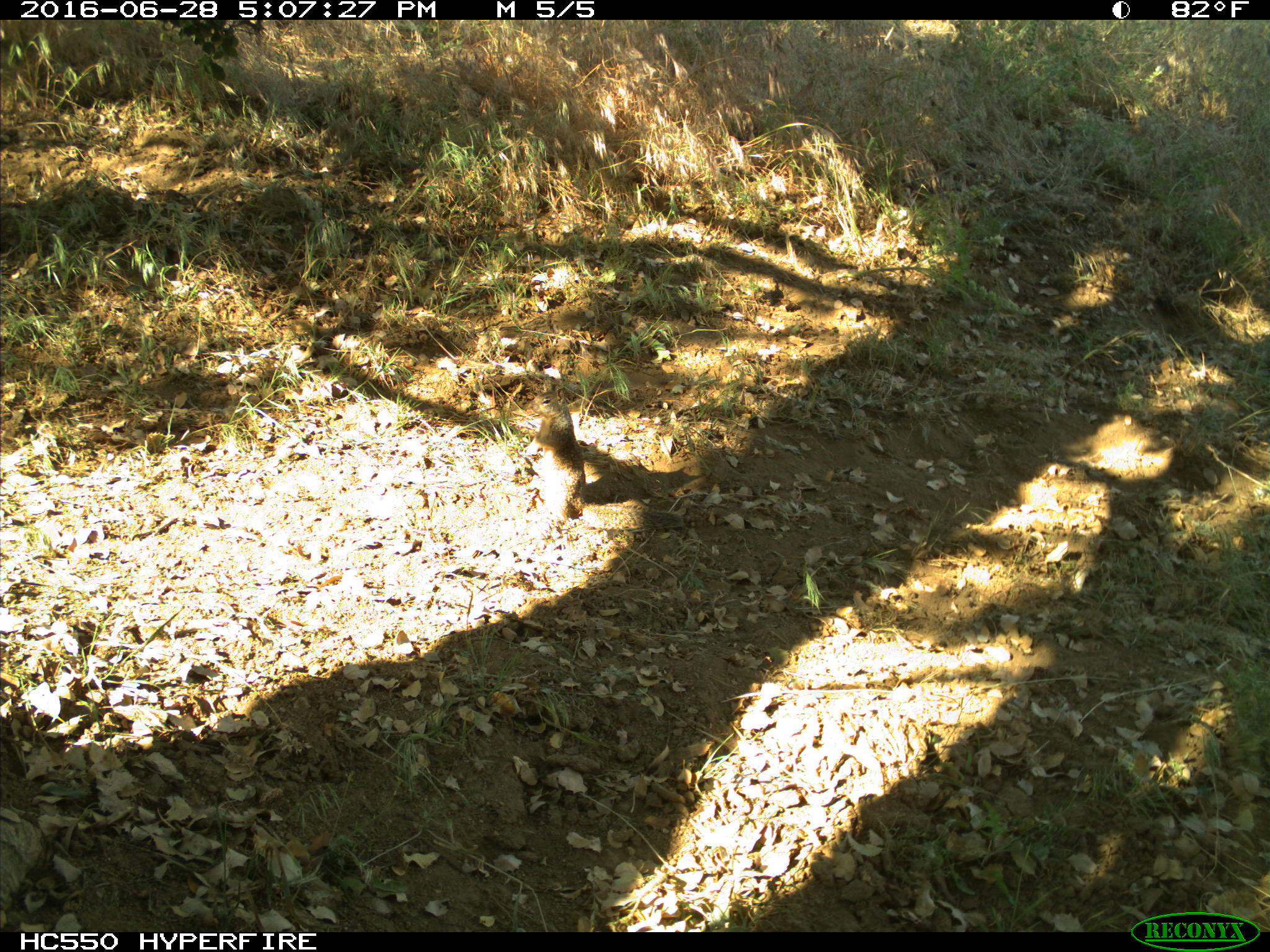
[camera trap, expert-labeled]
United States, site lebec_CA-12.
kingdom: Animalia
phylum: Chordata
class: Mammalia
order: Rodentia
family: Sciuridae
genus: Otospermophilus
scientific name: Otospermophilus beecheyi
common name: california ground squirrel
Otospermophilus beecheyi (california ground squirrel).